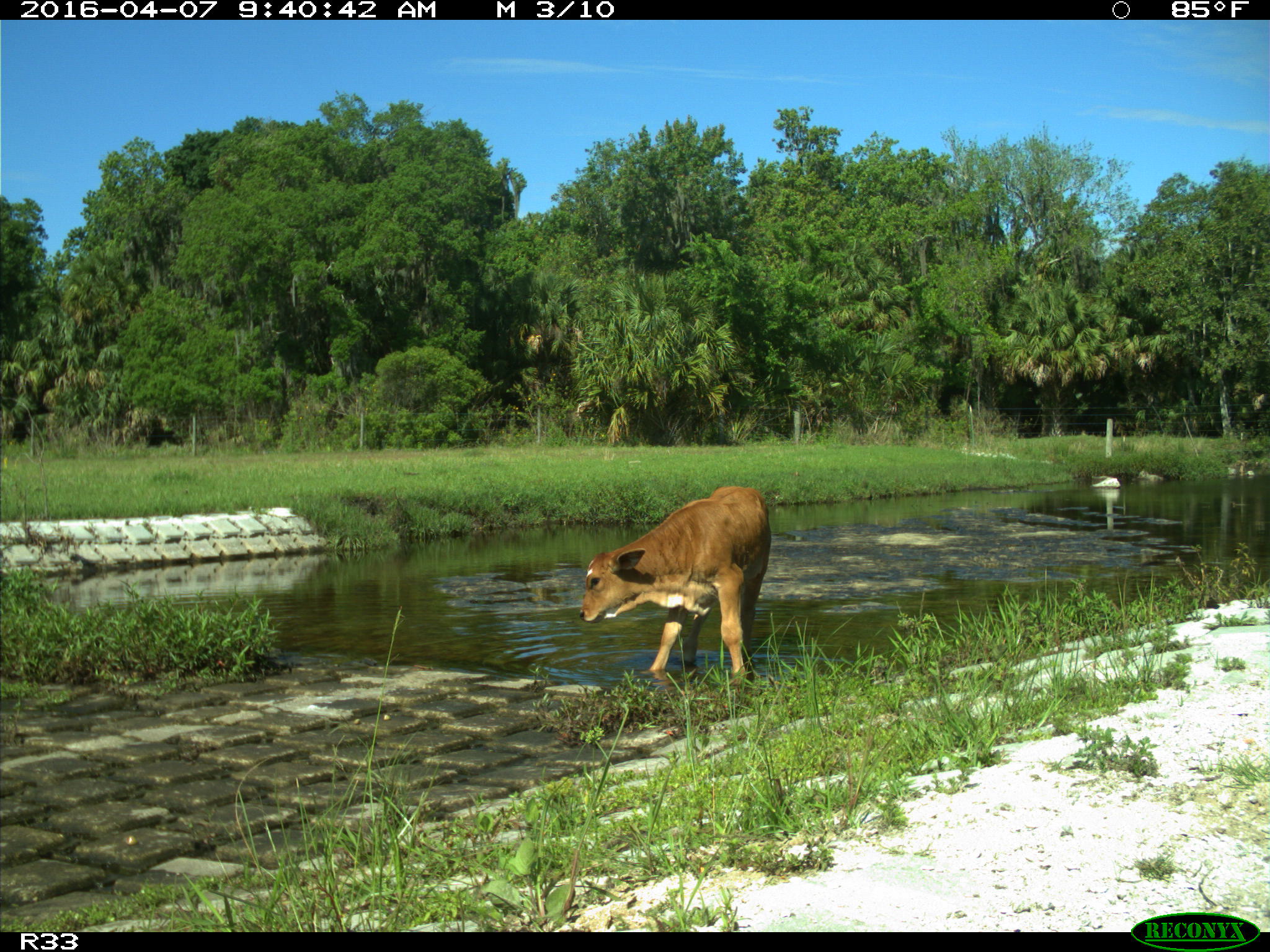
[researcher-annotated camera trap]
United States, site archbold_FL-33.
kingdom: Animalia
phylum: Chordata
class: Mammalia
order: Artiodactyla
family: Bovidae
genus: Bos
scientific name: Bos taurus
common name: domestic cow